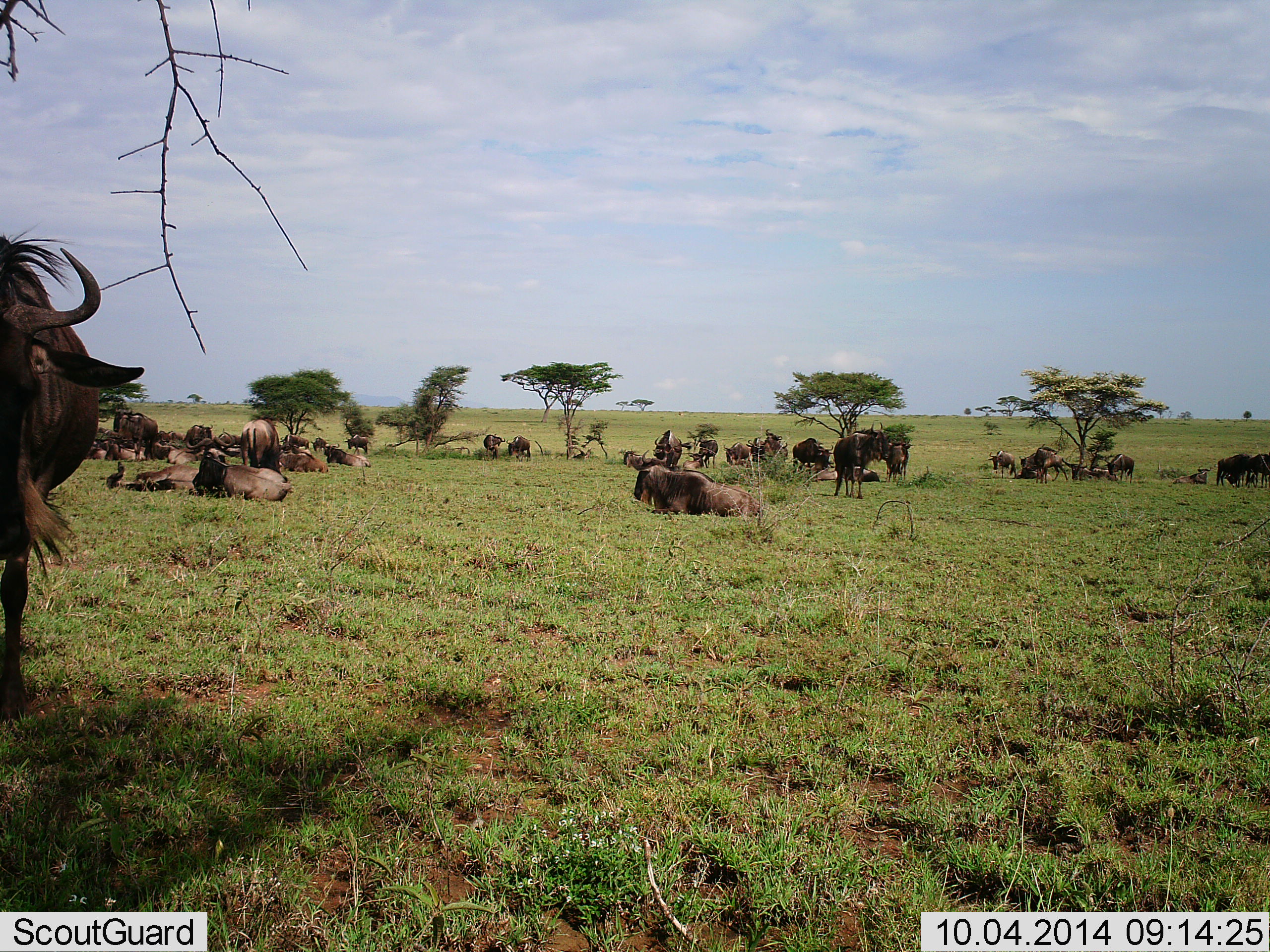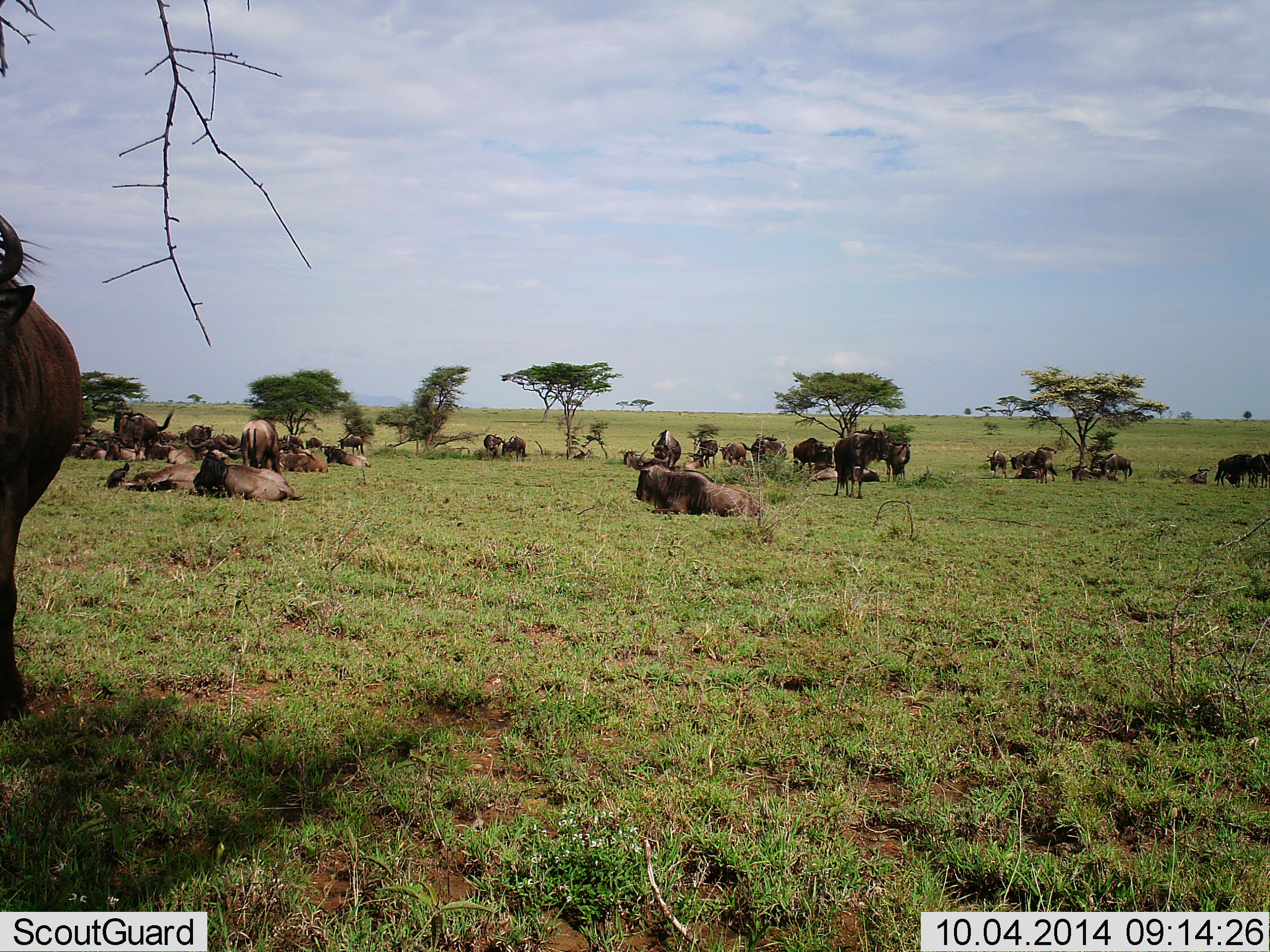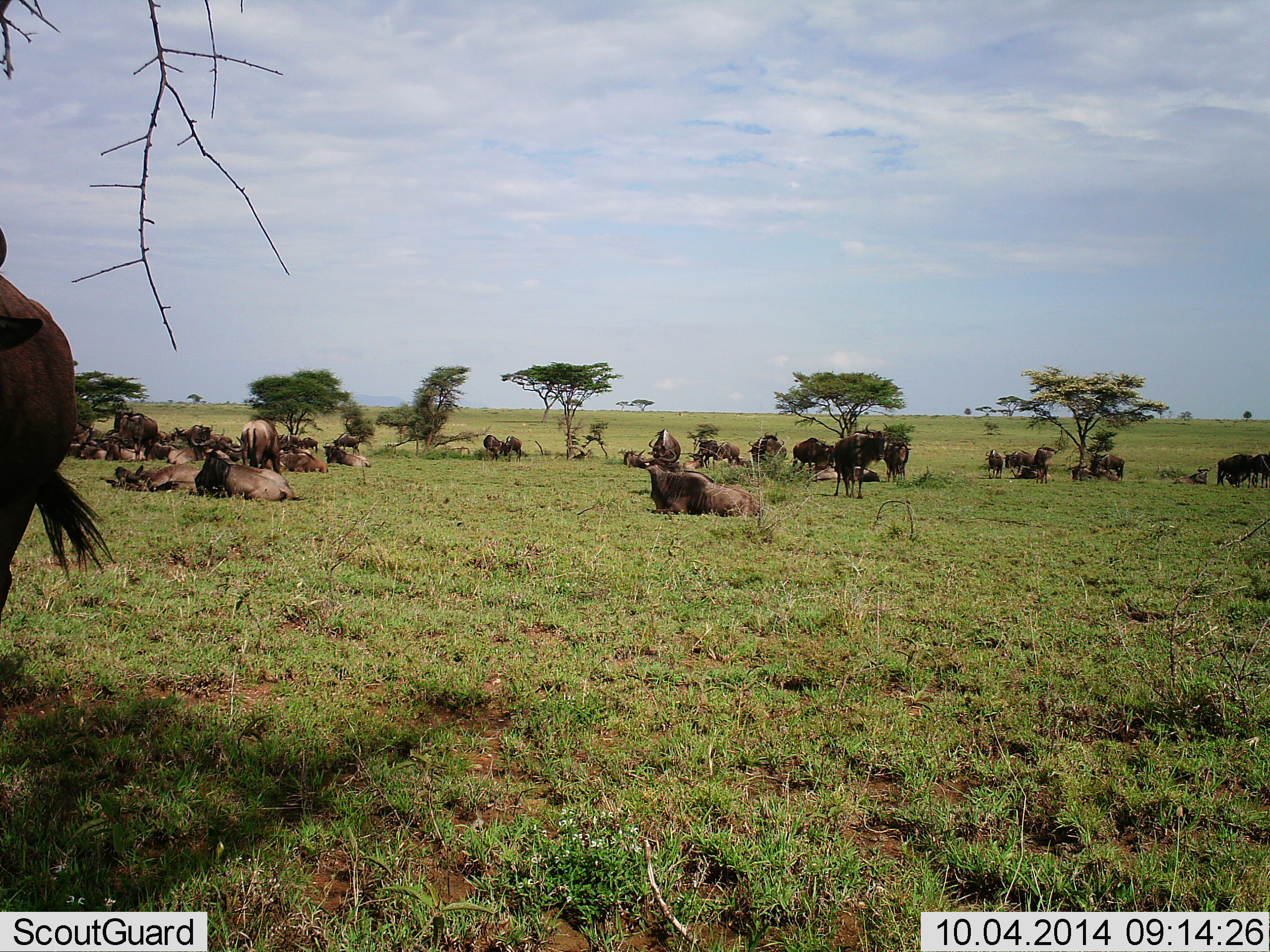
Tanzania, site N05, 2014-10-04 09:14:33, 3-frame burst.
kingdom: Animalia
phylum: Chordata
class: Mammalia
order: Artiodactyla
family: Bovidae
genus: Connochaetes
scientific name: Connochaetes taurinus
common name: blue wildebeest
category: wildebeest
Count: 11-50.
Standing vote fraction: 80%.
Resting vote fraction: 100%.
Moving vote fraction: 20%.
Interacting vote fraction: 10%.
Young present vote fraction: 10%.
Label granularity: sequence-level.